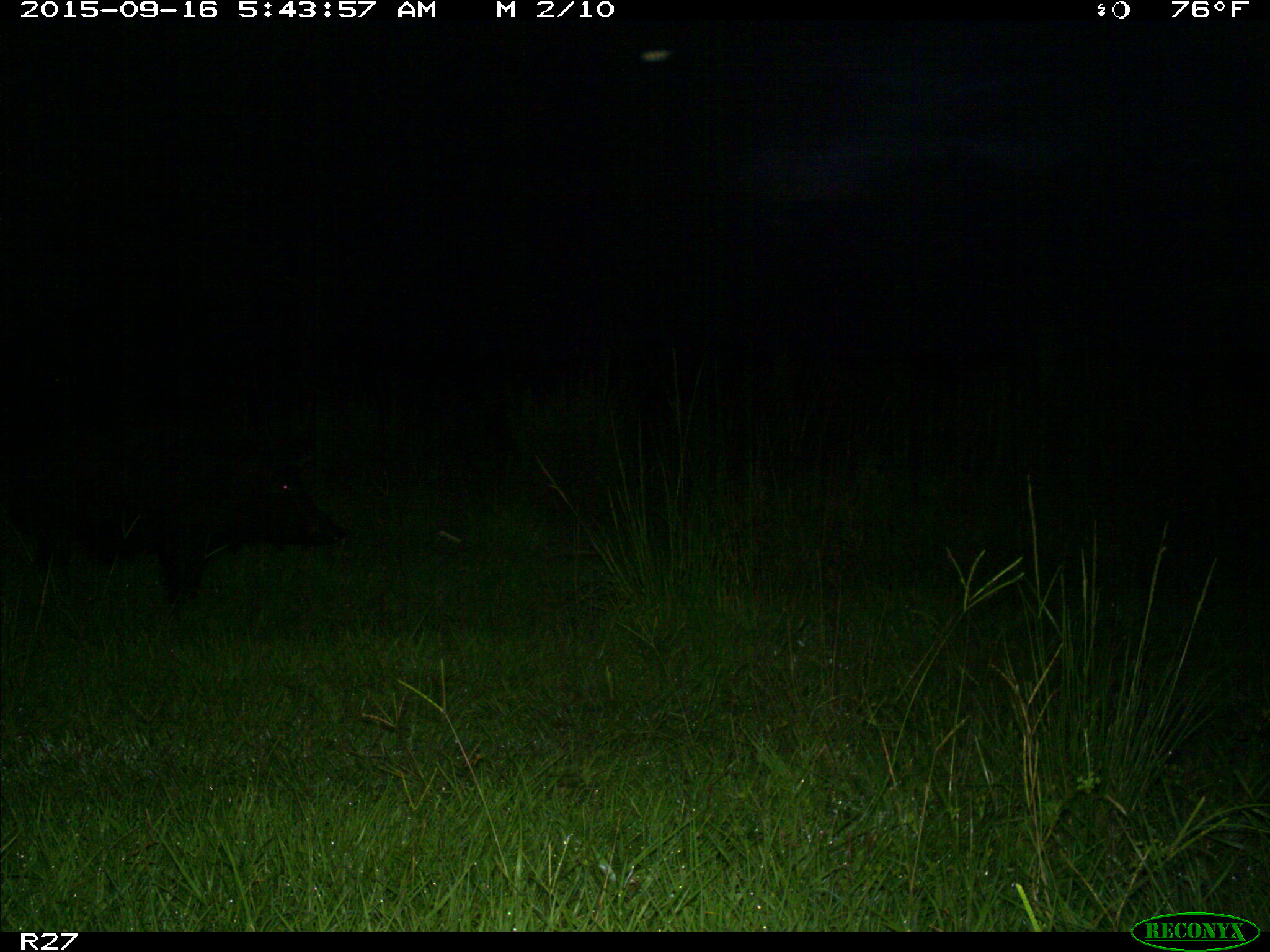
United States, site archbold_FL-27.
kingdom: Animalia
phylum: Chordata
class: Mammalia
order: Artiodactyla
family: Suidae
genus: Sus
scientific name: Sus scrofa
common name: wild boar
Sus scrofa (wild boar).